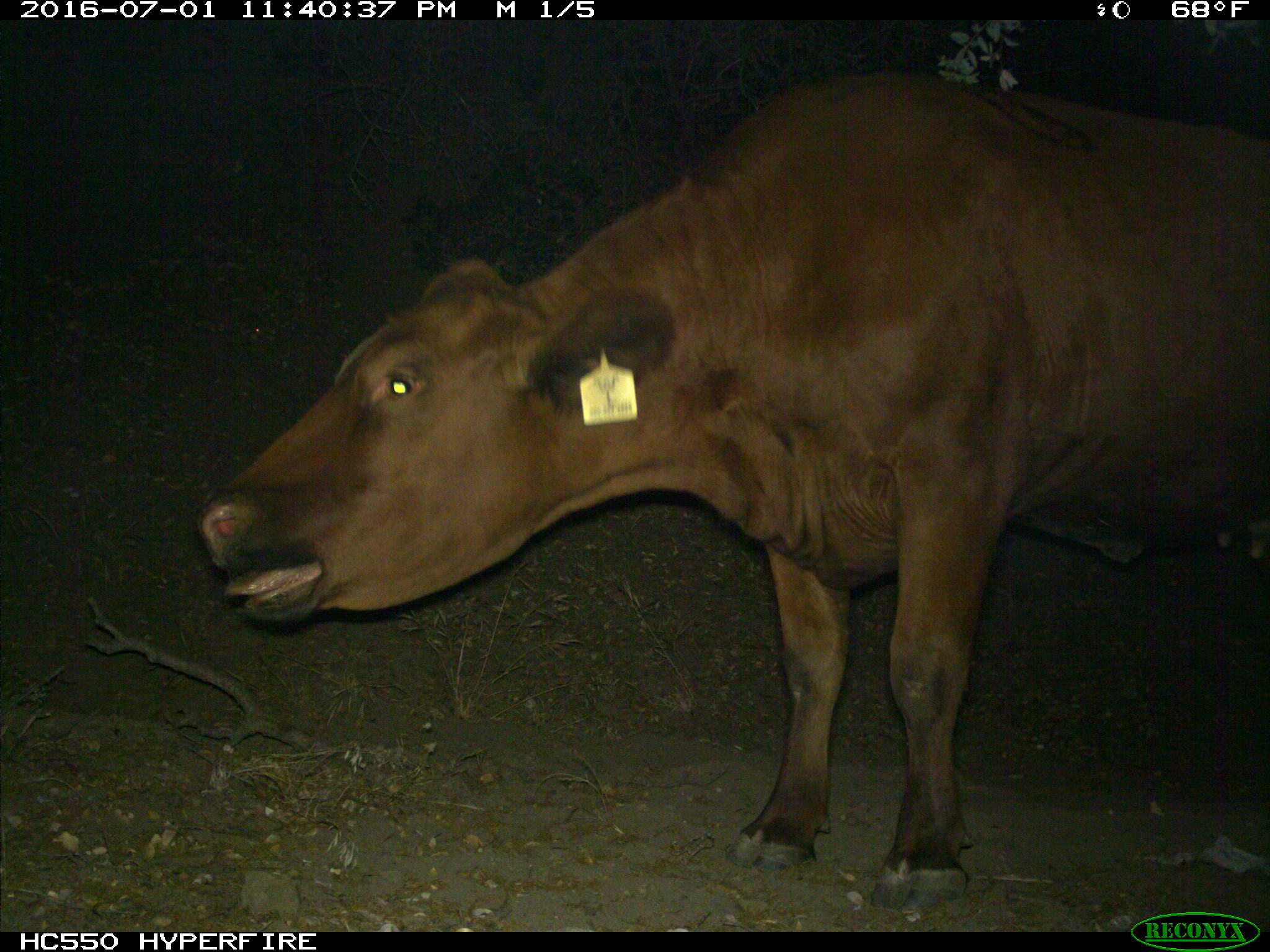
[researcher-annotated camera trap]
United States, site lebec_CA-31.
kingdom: Animalia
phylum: Chordata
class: Mammalia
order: Artiodactyla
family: Bovidae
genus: Bos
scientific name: Bos taurus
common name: domestic cow